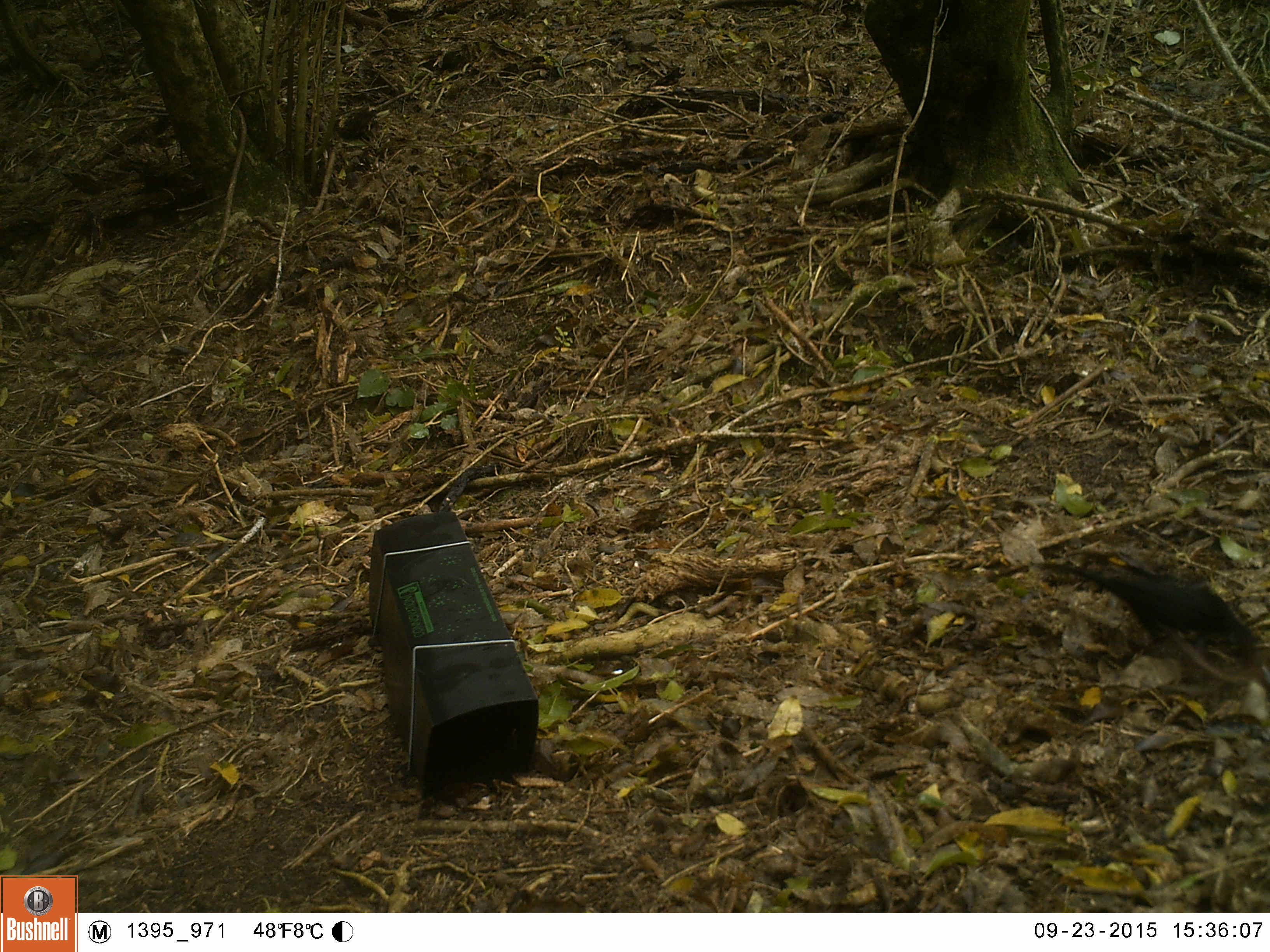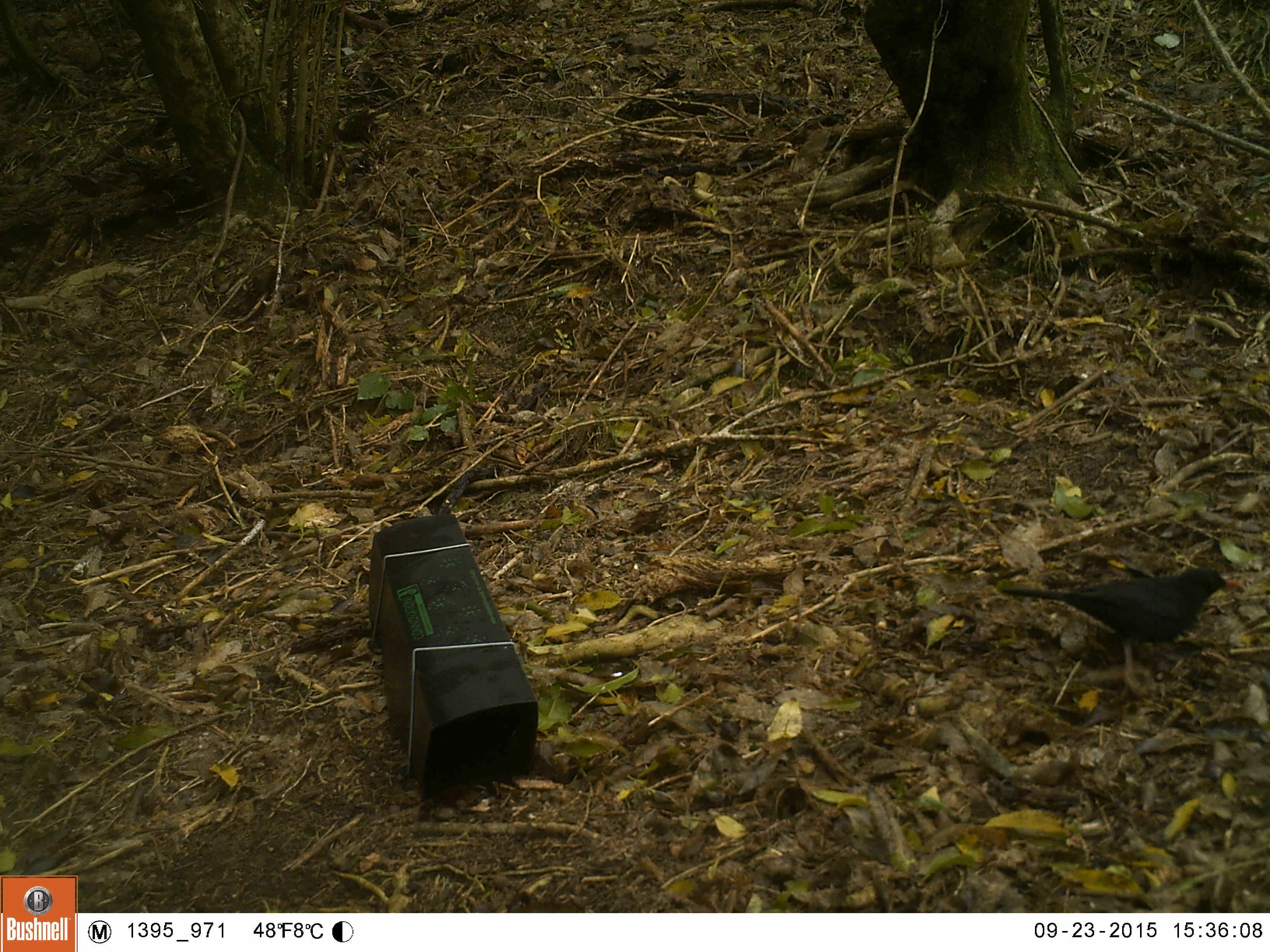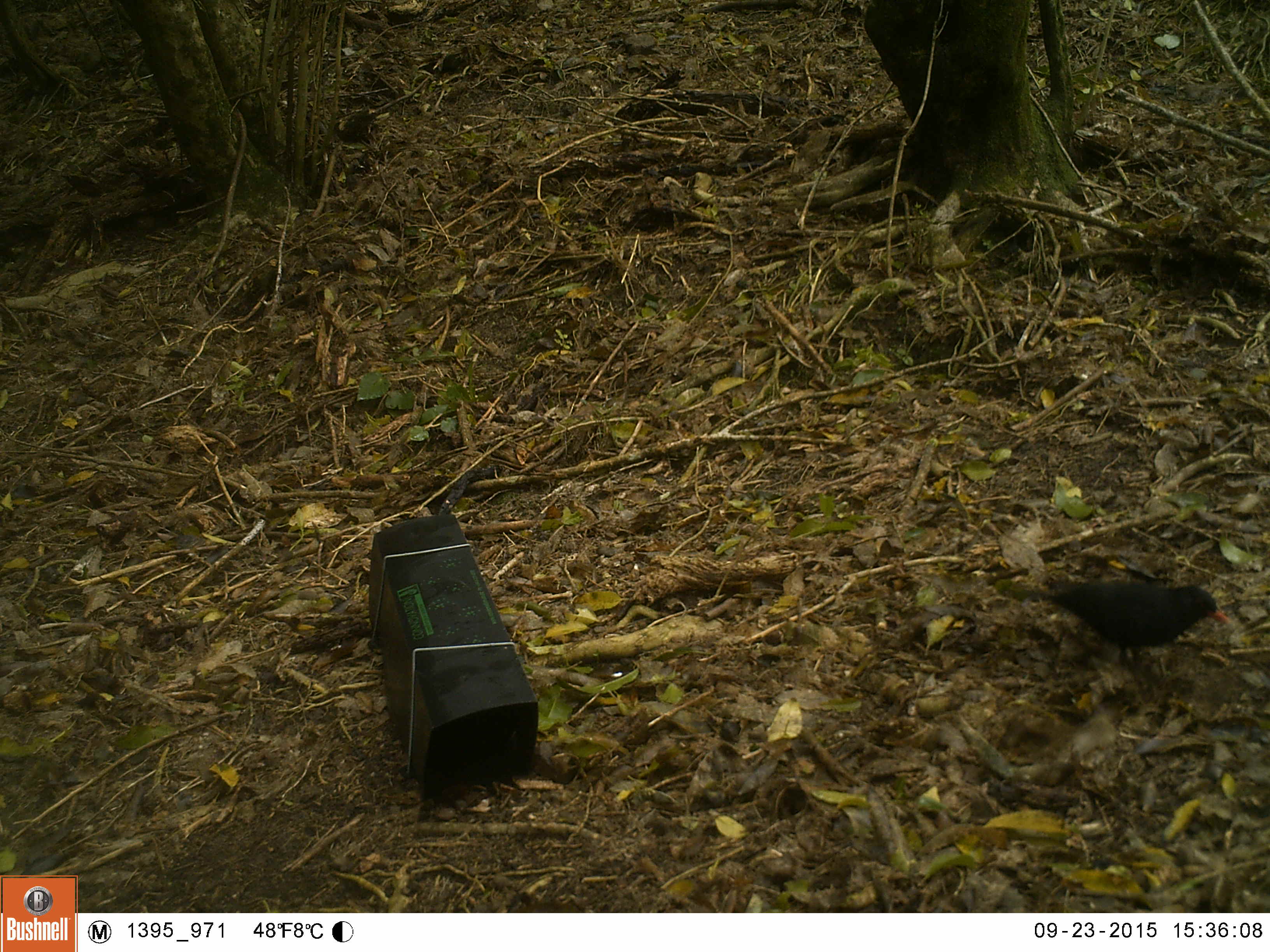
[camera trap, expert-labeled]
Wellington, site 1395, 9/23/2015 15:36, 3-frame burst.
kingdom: Animalia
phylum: Chordata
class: Aves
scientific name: Aves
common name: bird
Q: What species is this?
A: Bird (Aves).